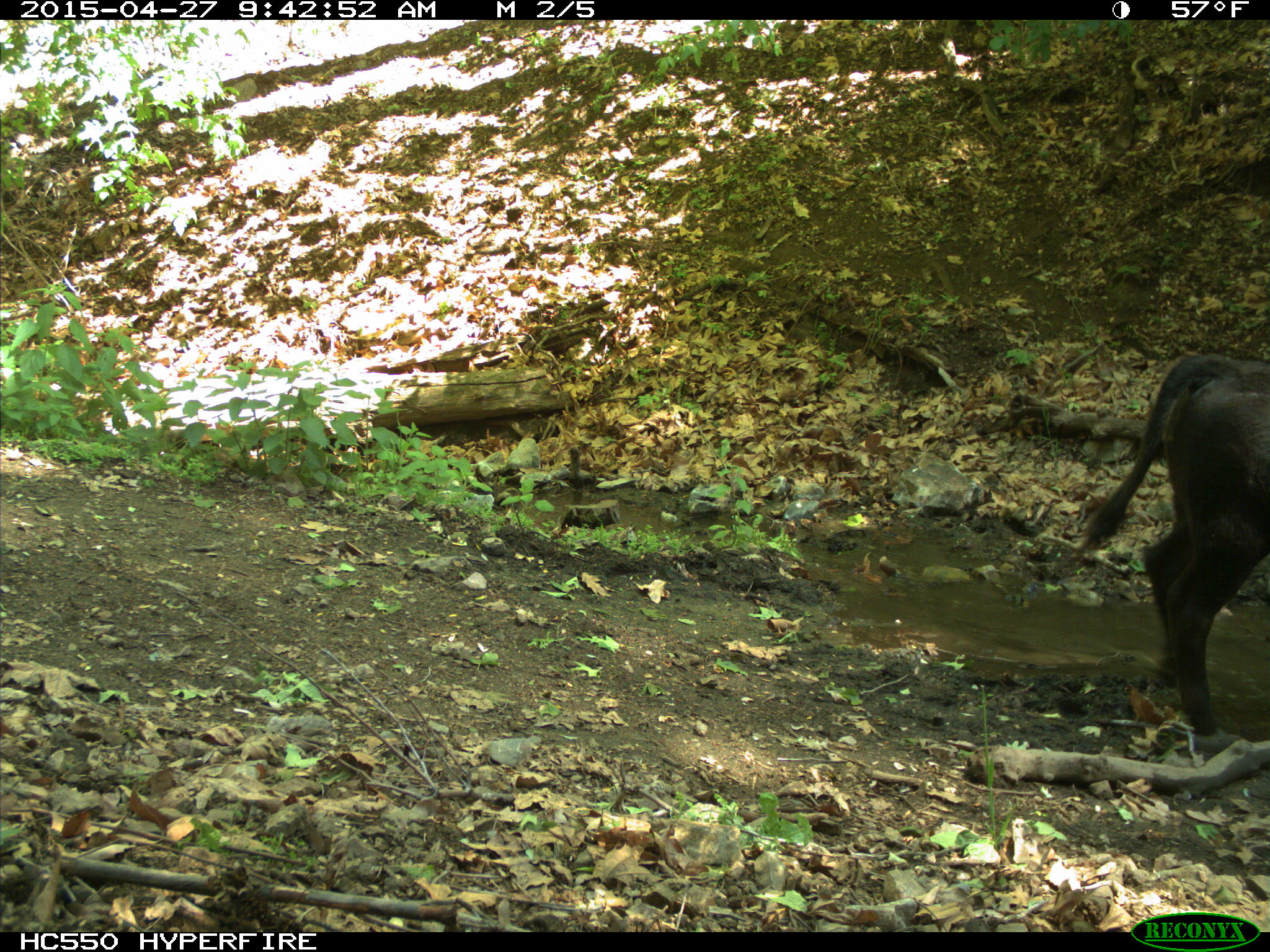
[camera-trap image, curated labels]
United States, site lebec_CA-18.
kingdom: Animalia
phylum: Chordata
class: Mammalia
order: Artiodactyla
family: Bovidae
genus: Bos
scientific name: Bos taurus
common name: domestic cow